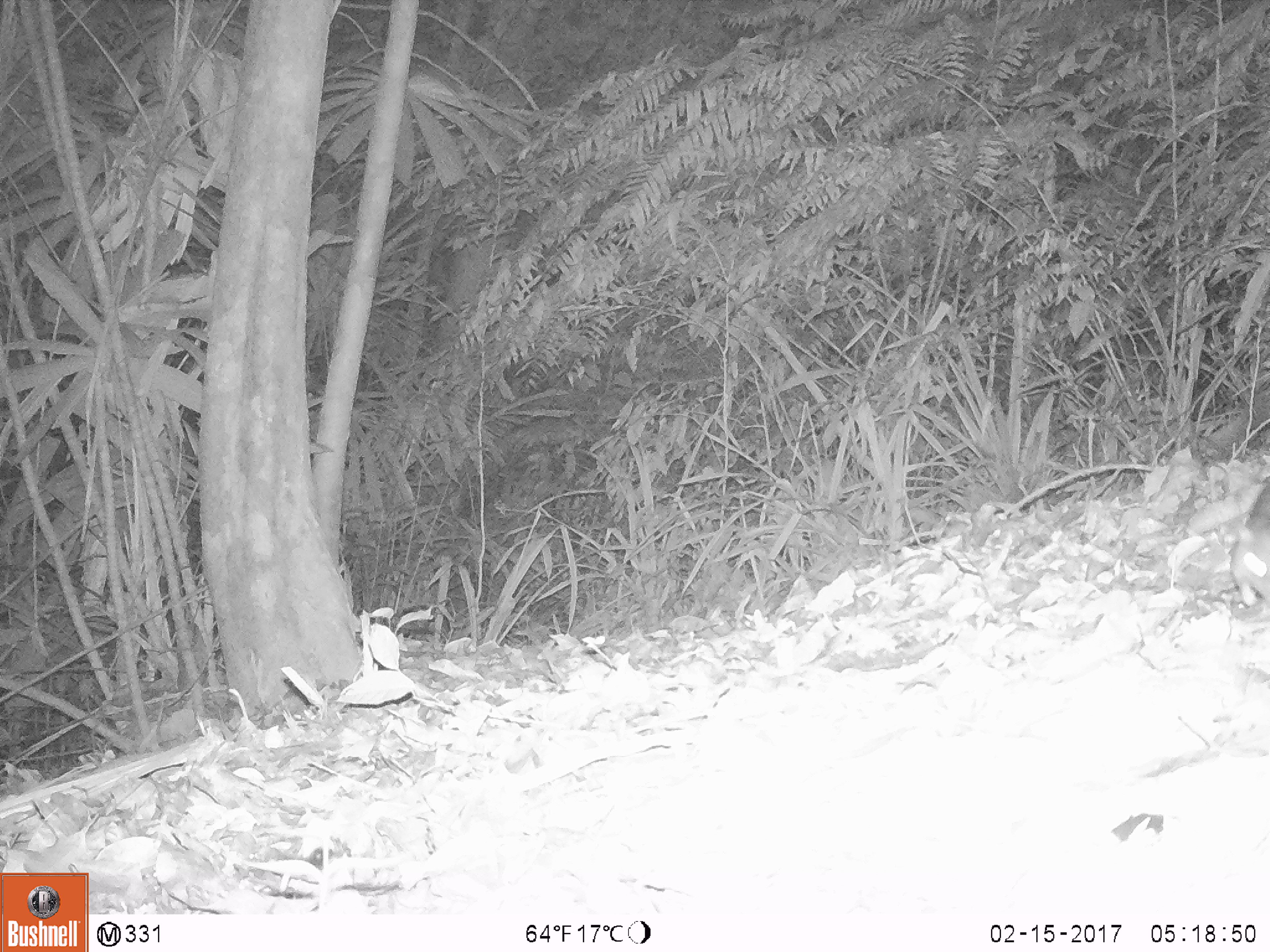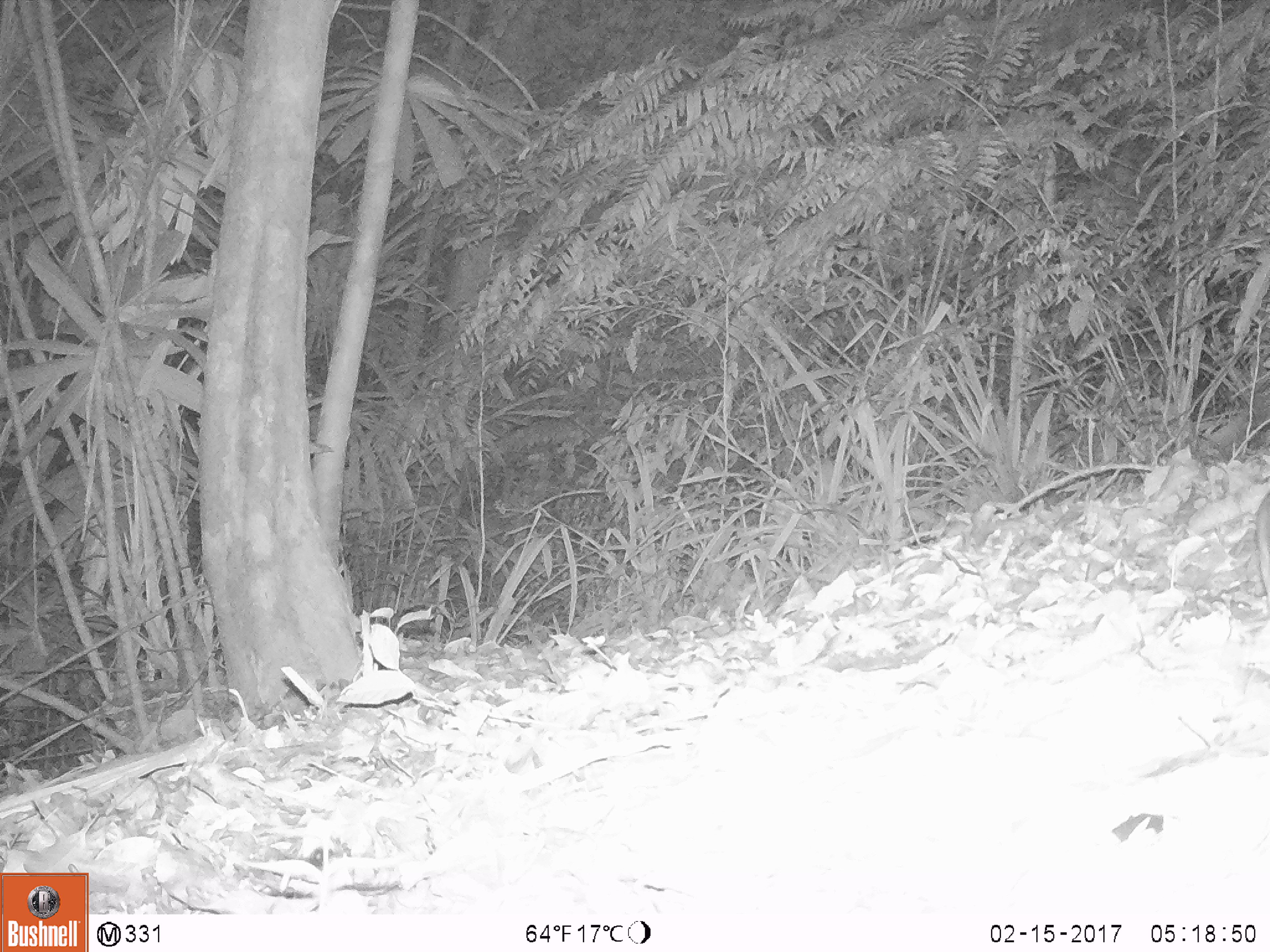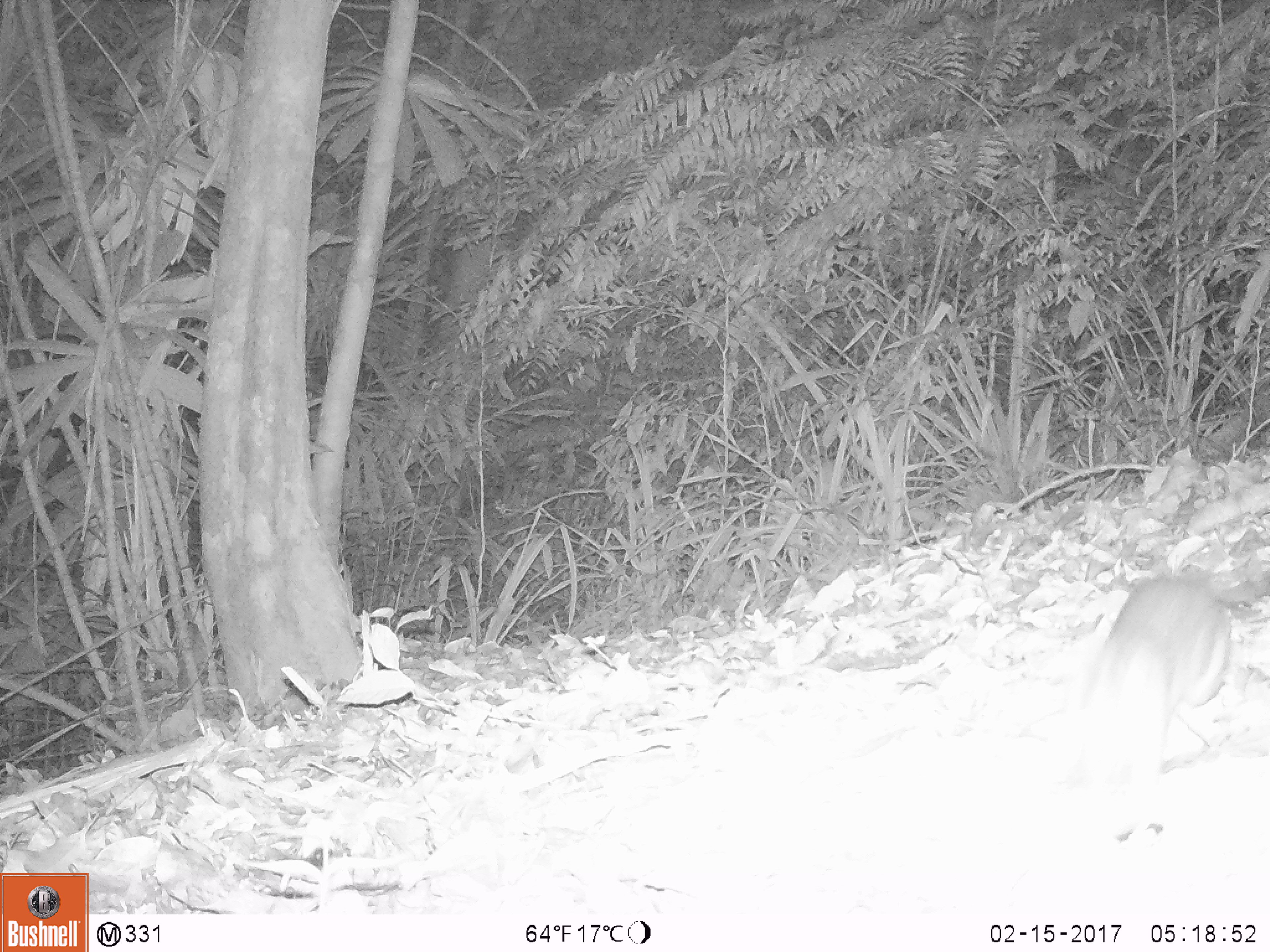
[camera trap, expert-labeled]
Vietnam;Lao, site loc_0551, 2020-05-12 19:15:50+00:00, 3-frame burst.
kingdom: Animalia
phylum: Chordata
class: Mammalia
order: Rodentia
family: Muridae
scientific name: Muridae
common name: old-world mice and rats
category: unidentified murid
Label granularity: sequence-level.